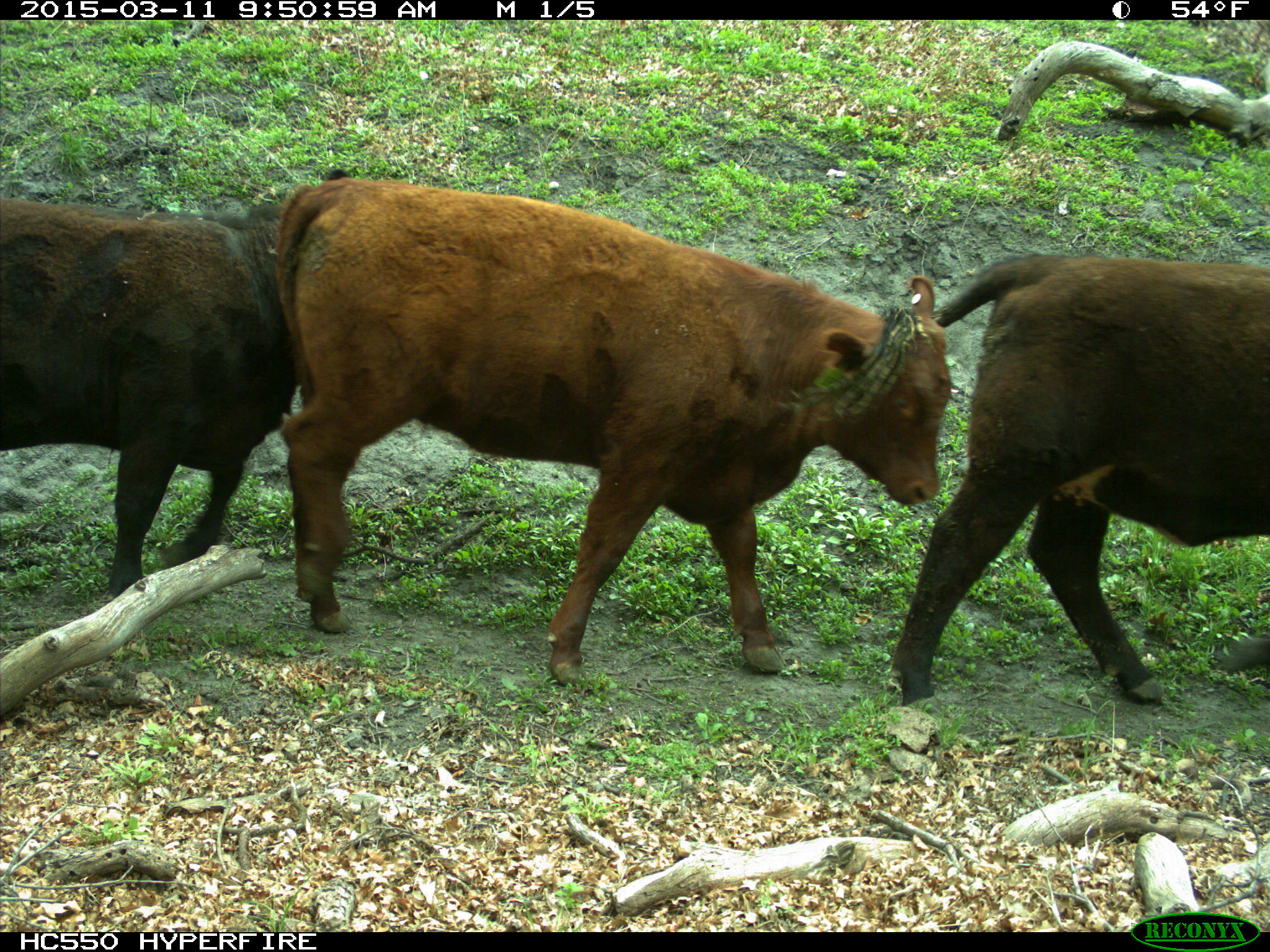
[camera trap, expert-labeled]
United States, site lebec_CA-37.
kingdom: Animalia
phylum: Chordata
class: Mammalia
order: Artiodactyla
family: Bovidae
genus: Bos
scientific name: Bos taurus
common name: domestic cow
Bos taurus (domestic cow).